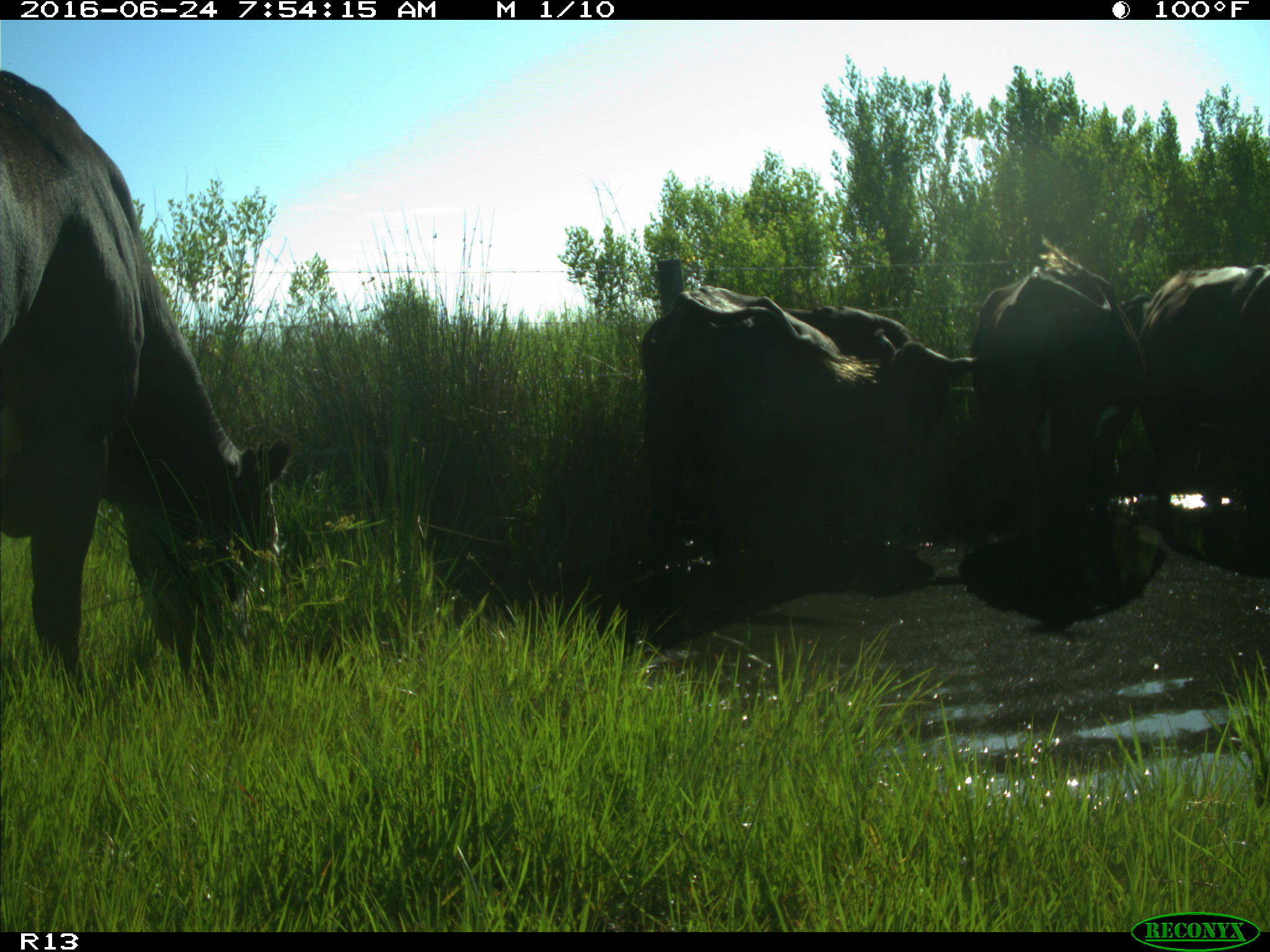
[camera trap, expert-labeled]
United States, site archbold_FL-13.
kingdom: Animalia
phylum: Chordata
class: Mammalia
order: Artiodactyla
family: Bovidae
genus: Bos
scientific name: Bos taurus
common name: domestic cow